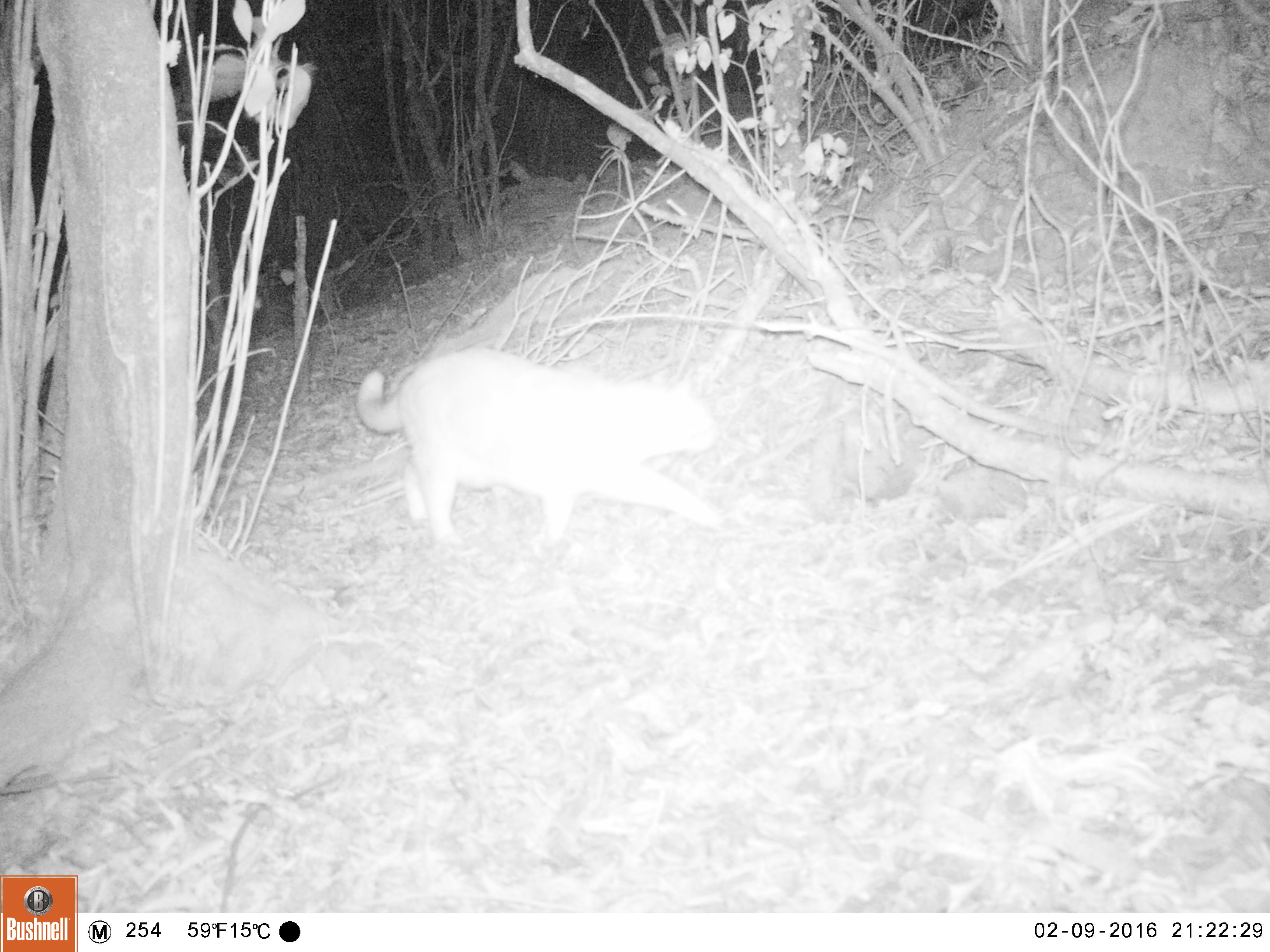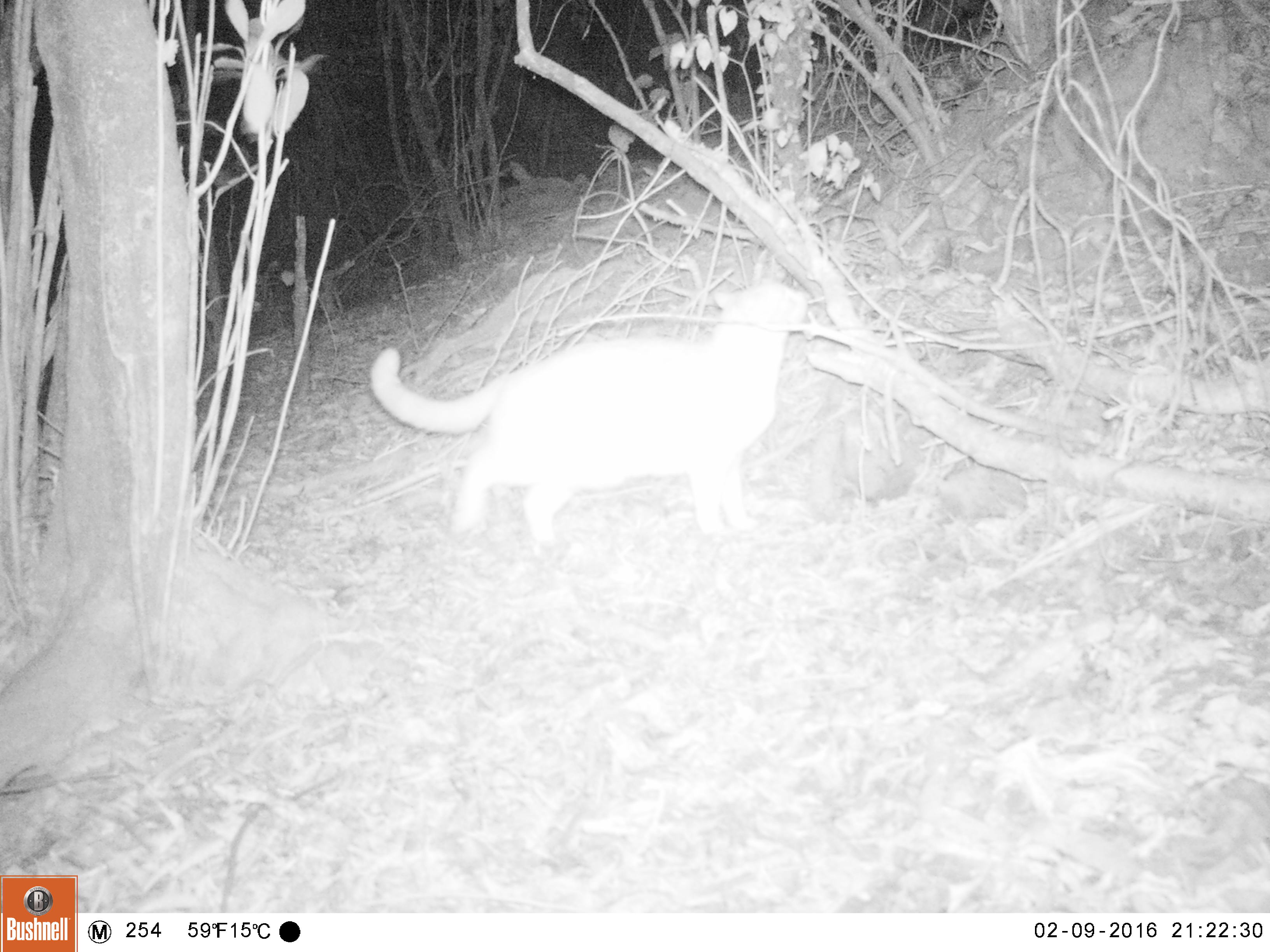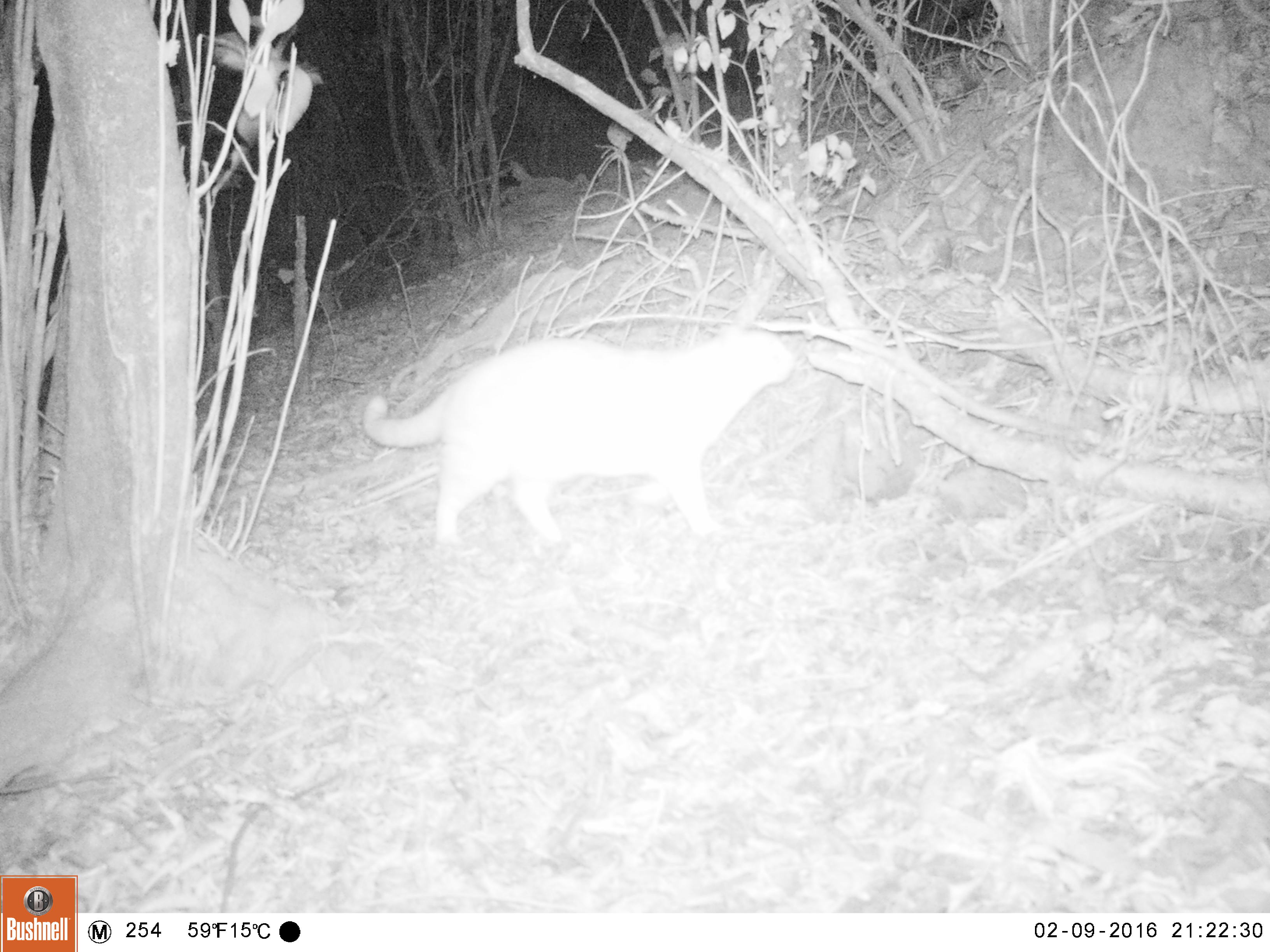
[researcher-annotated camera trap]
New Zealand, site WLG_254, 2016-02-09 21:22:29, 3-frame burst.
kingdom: Animalia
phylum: Chordata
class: Mammalia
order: Carnivora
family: Felidae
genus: Felis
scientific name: Felis catus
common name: domestic cat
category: cat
Cat (domestic cat) (Felis catus).